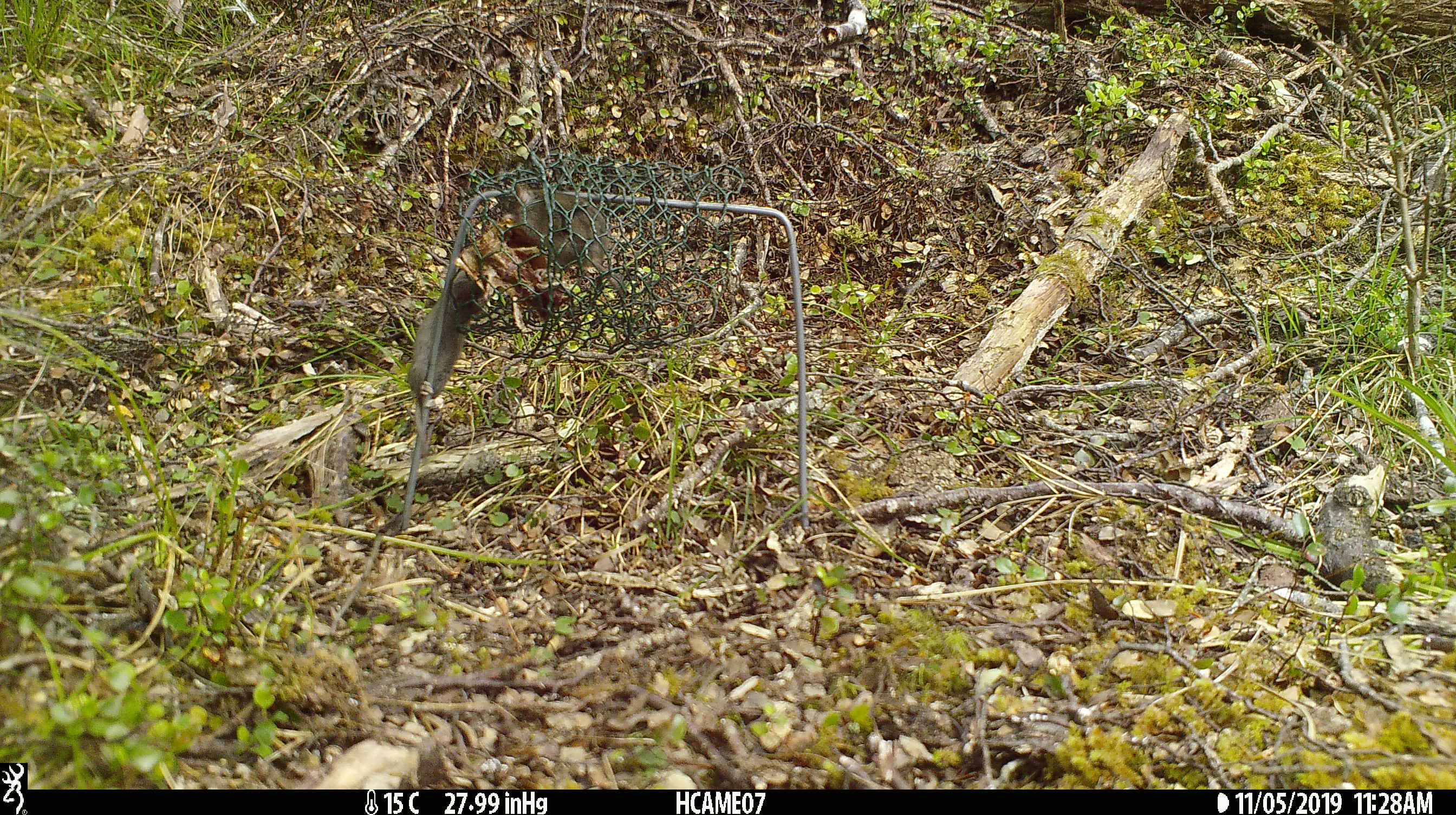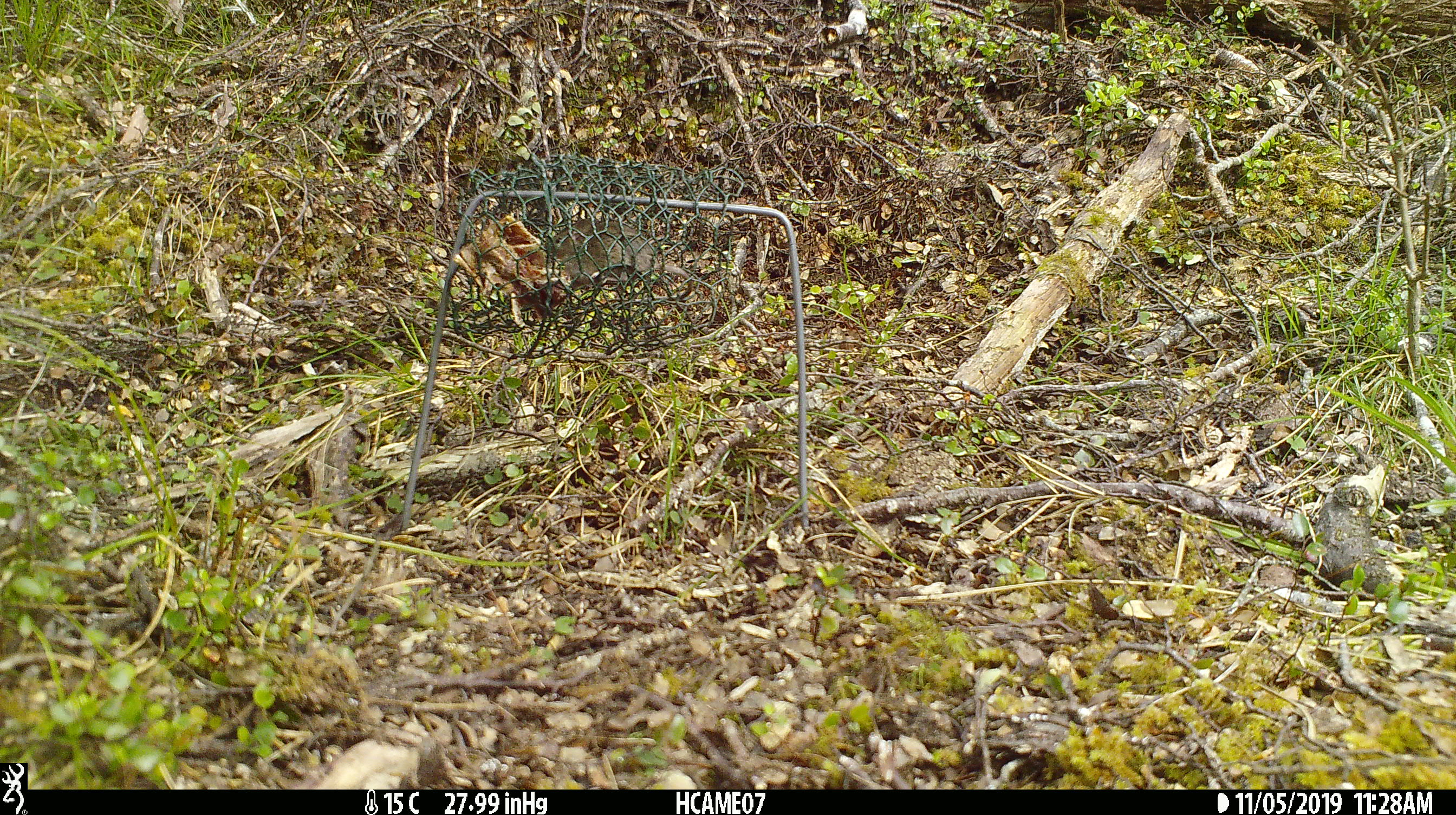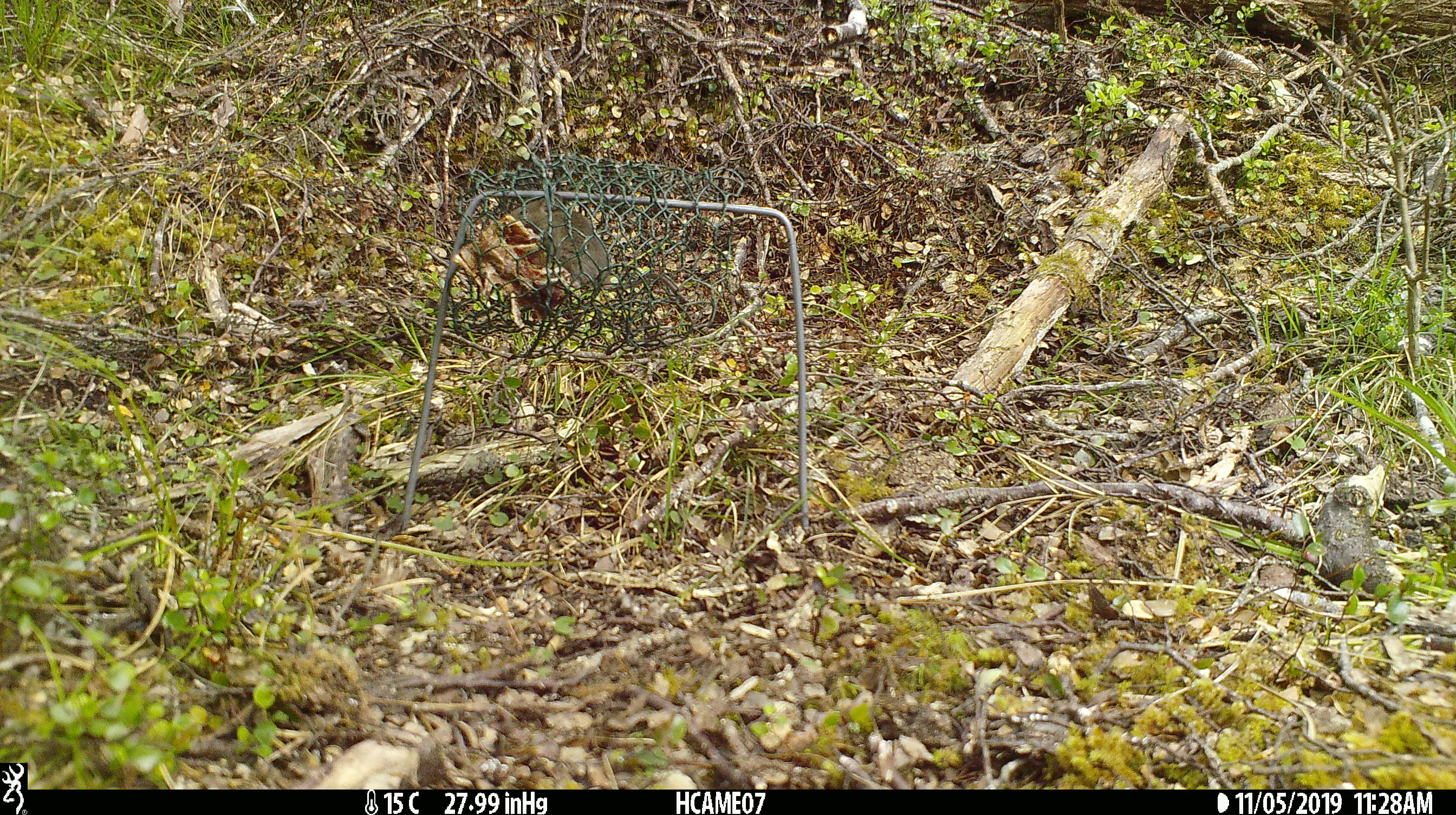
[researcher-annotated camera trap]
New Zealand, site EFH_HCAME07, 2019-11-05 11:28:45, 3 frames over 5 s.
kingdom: Animalia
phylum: Chordata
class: Mammalia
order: Rodentia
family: Muridae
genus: Mus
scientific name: Mus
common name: mouse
Mouse (Mus).